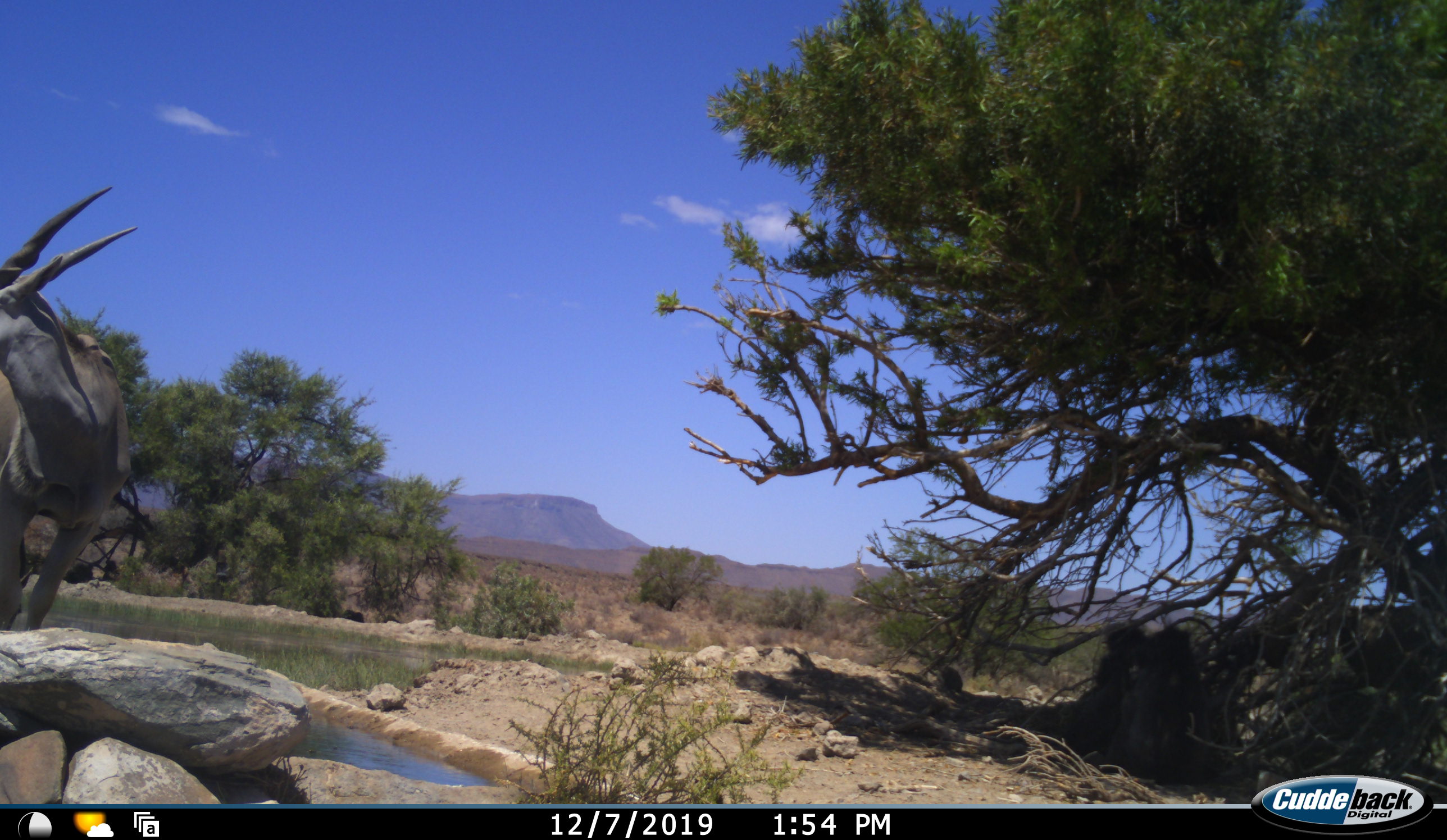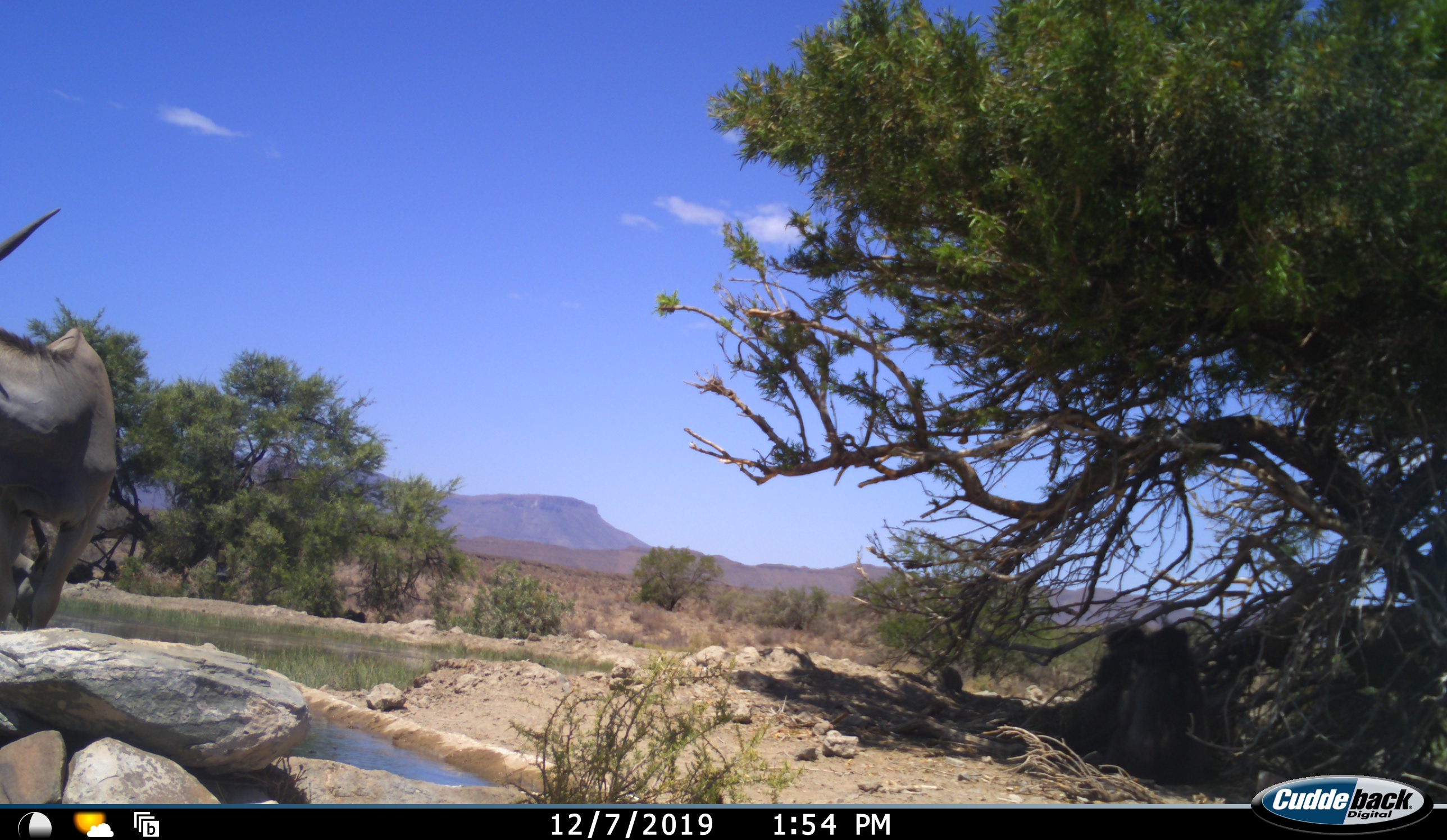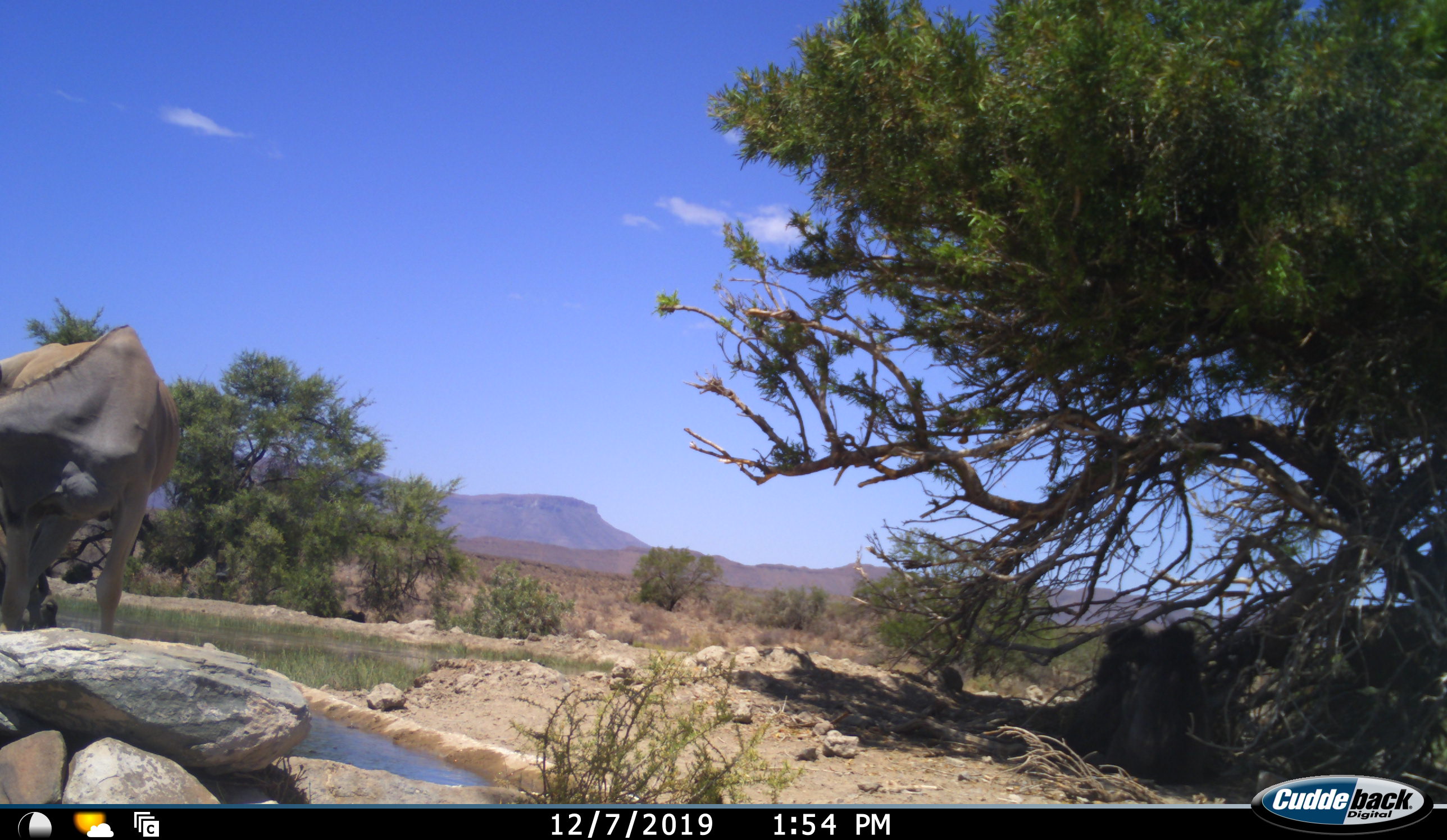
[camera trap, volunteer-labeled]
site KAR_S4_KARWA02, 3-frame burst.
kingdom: Animalia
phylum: Chordata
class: Mammalia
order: Artiodactyla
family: Bovidae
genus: Tragelaphus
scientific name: Tragelaphus oryx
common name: eland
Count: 1.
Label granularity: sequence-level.